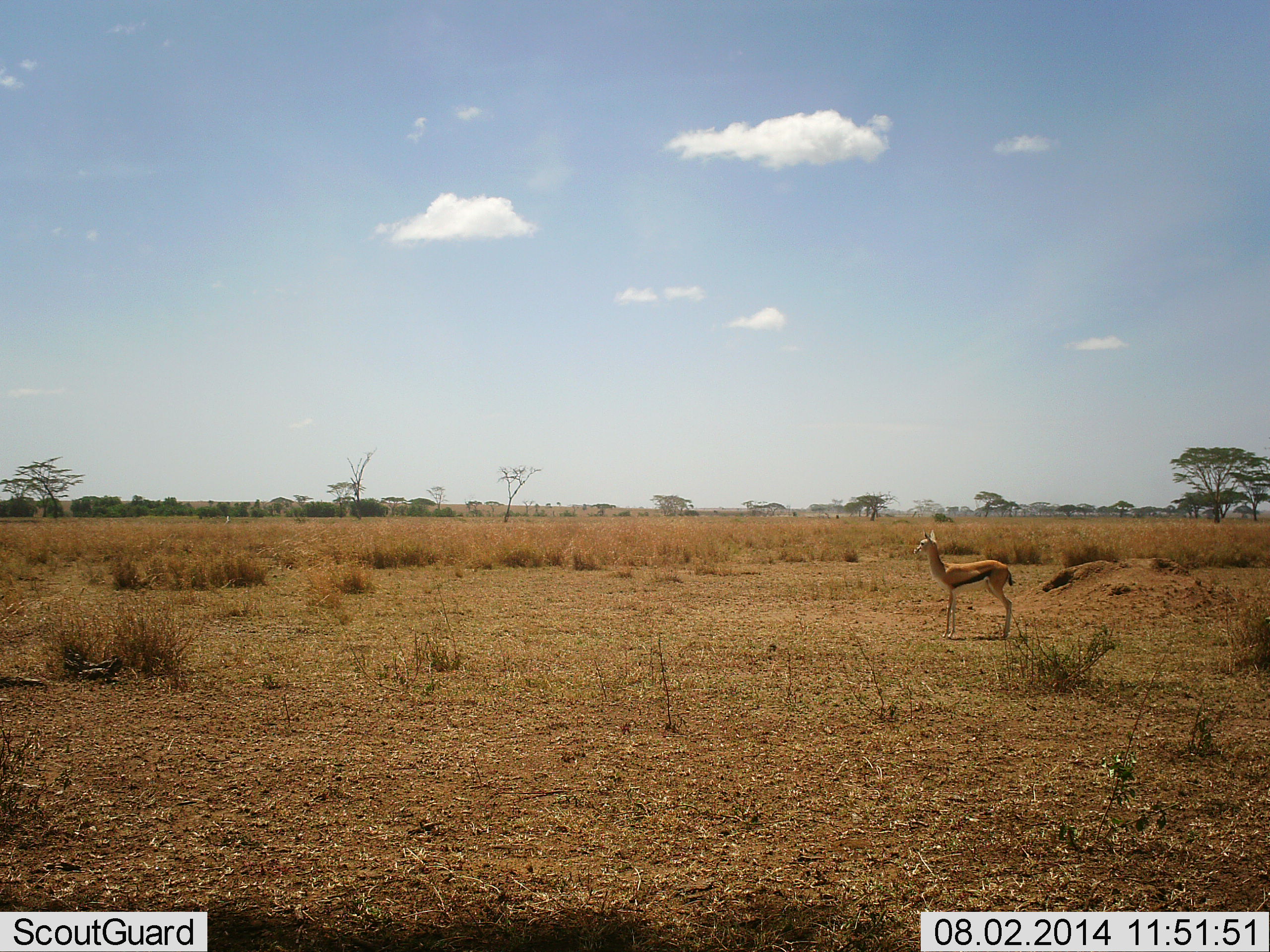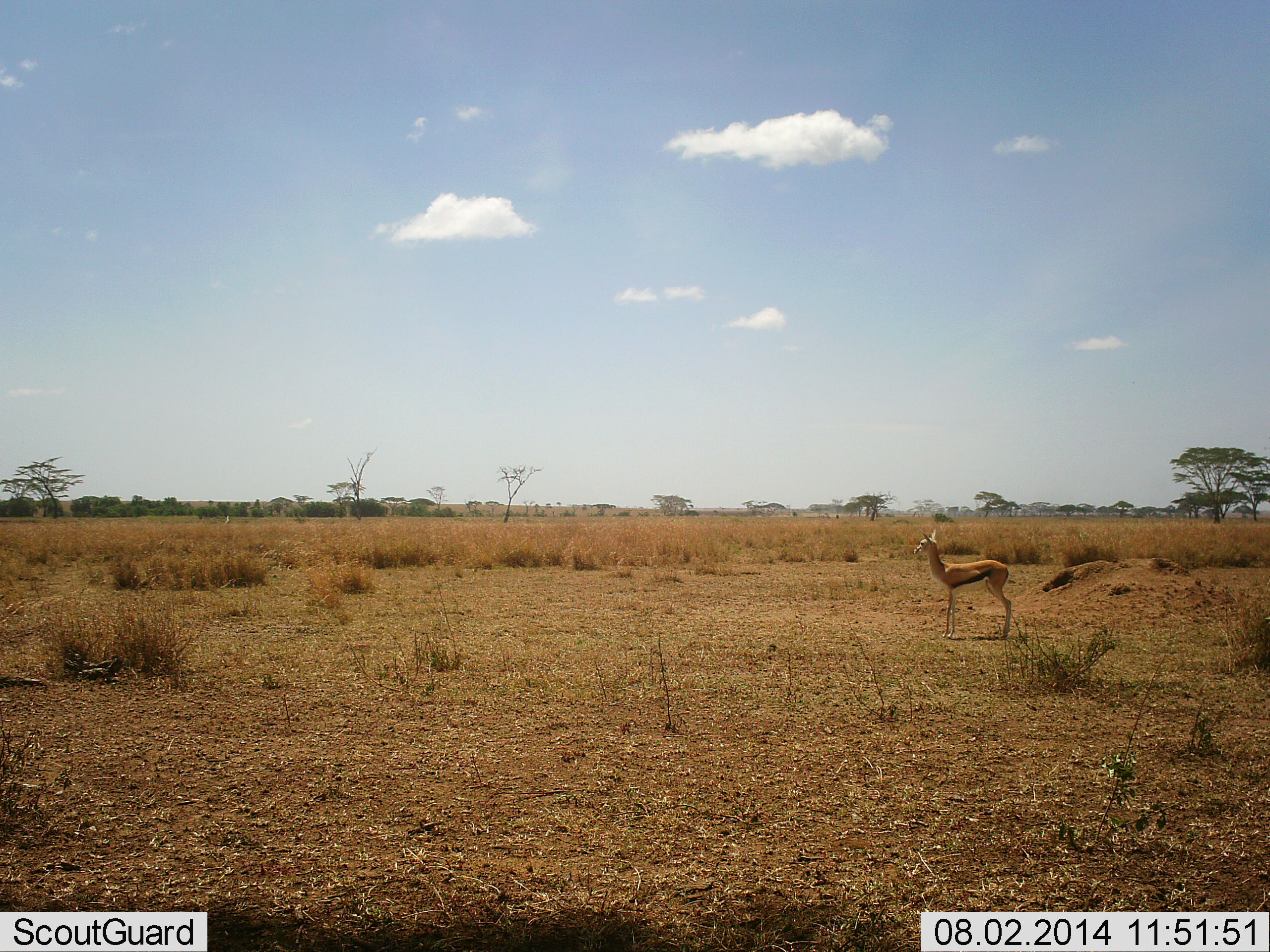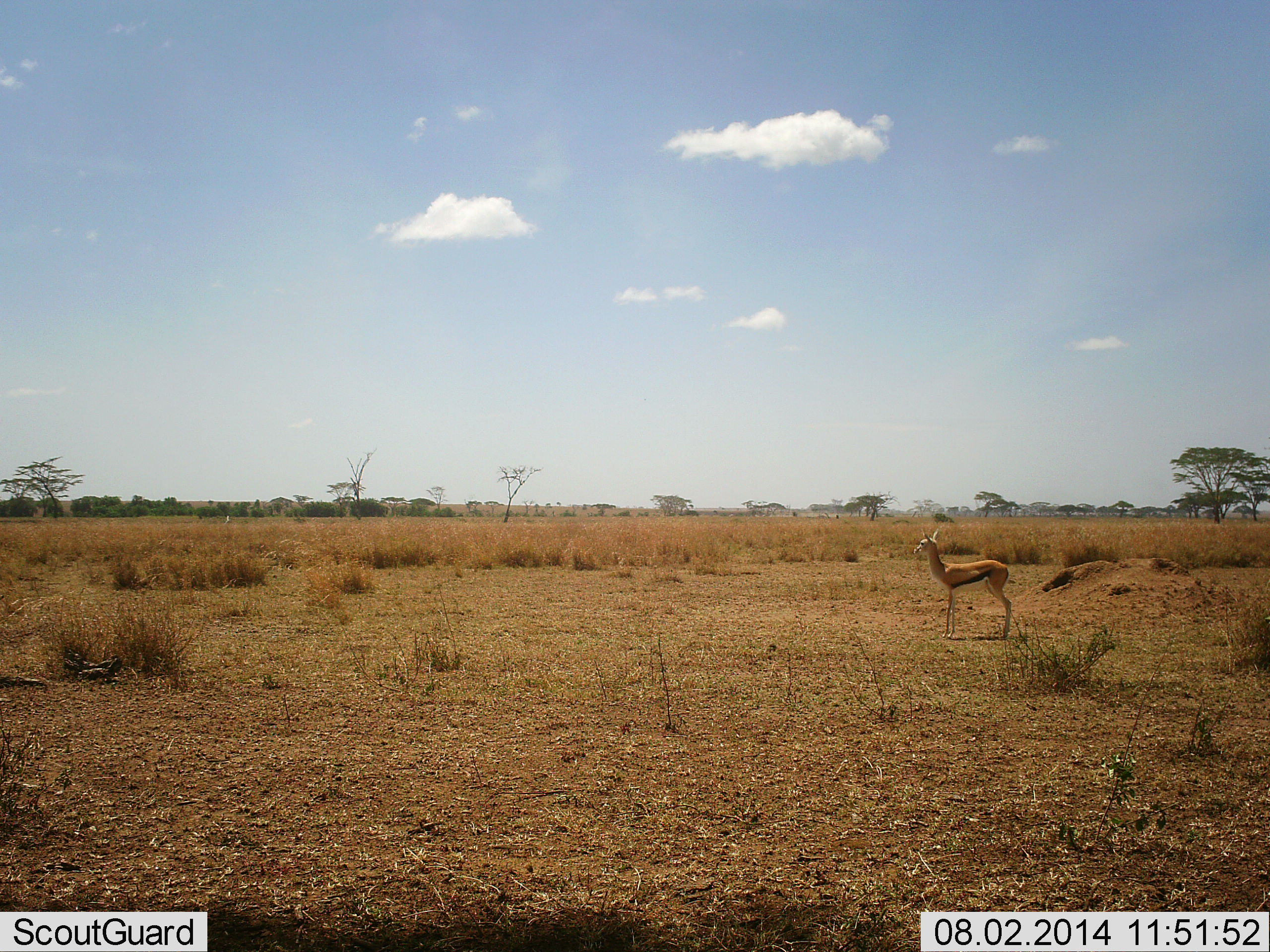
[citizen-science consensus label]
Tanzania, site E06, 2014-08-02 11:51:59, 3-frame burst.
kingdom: Animalia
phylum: Chordata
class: Mammalia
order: Artiodactyla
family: Bovidae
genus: Eudorcas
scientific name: Eudorcas thomsonii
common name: thomson's gazelle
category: gazellethomsons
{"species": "gazellethomsons (thomson's gazelle) (Eudorcas thomsonii)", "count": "1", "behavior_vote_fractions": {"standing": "100%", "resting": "0%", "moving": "0%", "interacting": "0%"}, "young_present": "0%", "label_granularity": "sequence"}